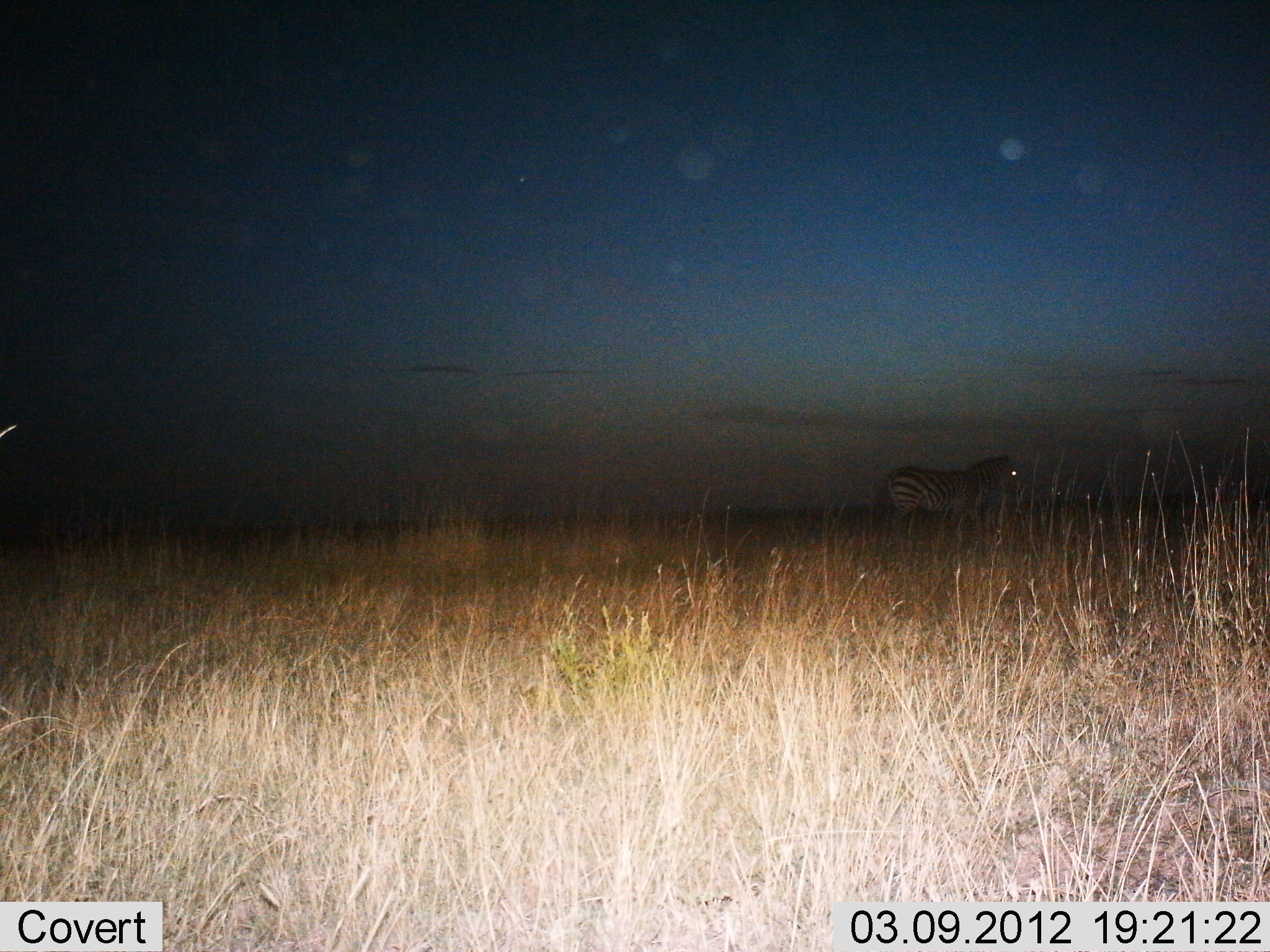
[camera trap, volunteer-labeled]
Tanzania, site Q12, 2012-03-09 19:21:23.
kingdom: Animalia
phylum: Chordata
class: Mammalia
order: Perissodactyla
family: Equidae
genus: Equus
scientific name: Equus quagga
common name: plains zebra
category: zebra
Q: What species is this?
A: Zebra (plains zebra) (Equus quagga).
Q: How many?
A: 1.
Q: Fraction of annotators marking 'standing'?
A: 72%.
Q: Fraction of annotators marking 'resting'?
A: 0%.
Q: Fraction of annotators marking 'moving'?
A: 28%.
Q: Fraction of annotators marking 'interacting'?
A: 0%.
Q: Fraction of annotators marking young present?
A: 0%.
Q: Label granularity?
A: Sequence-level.